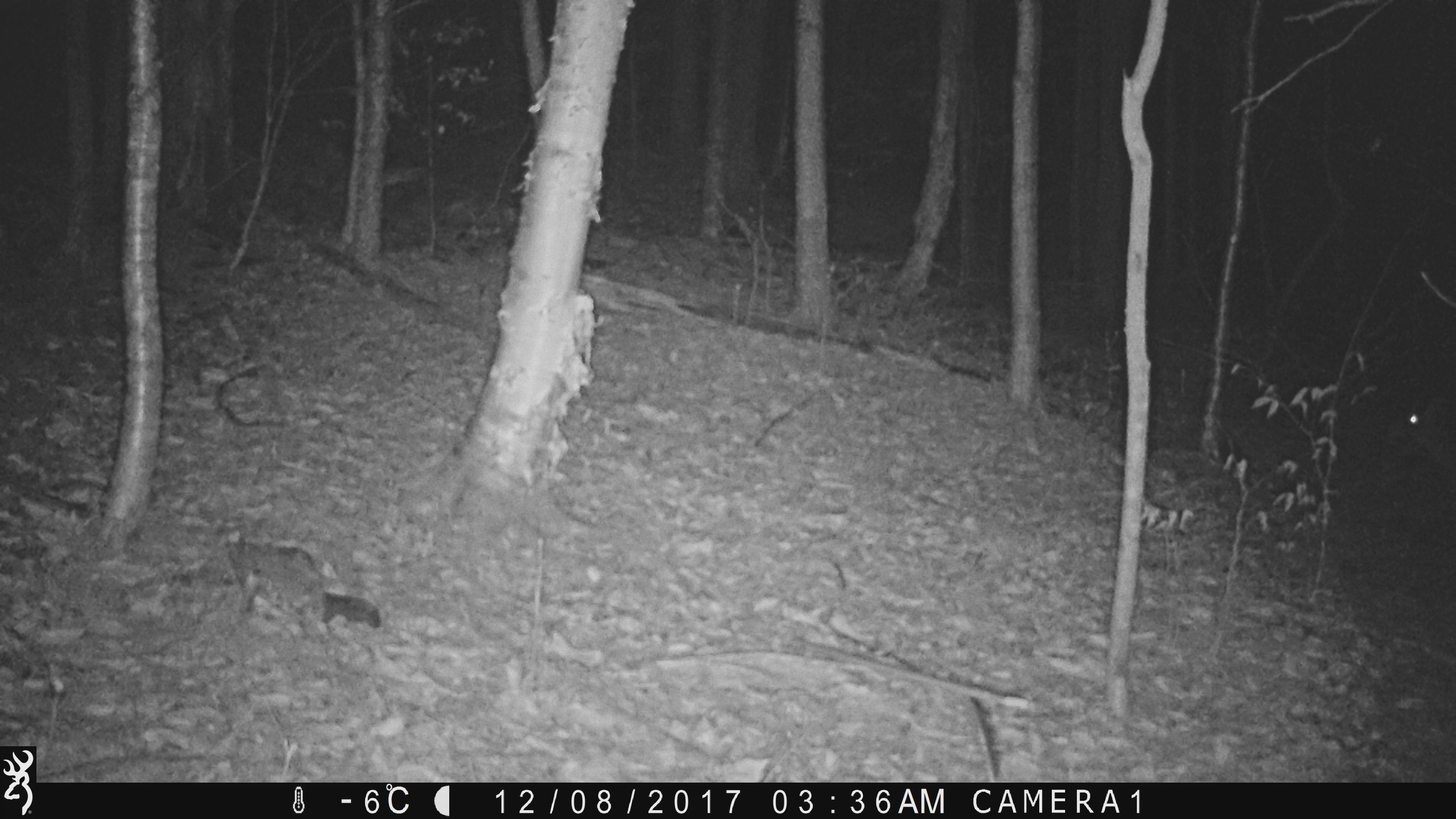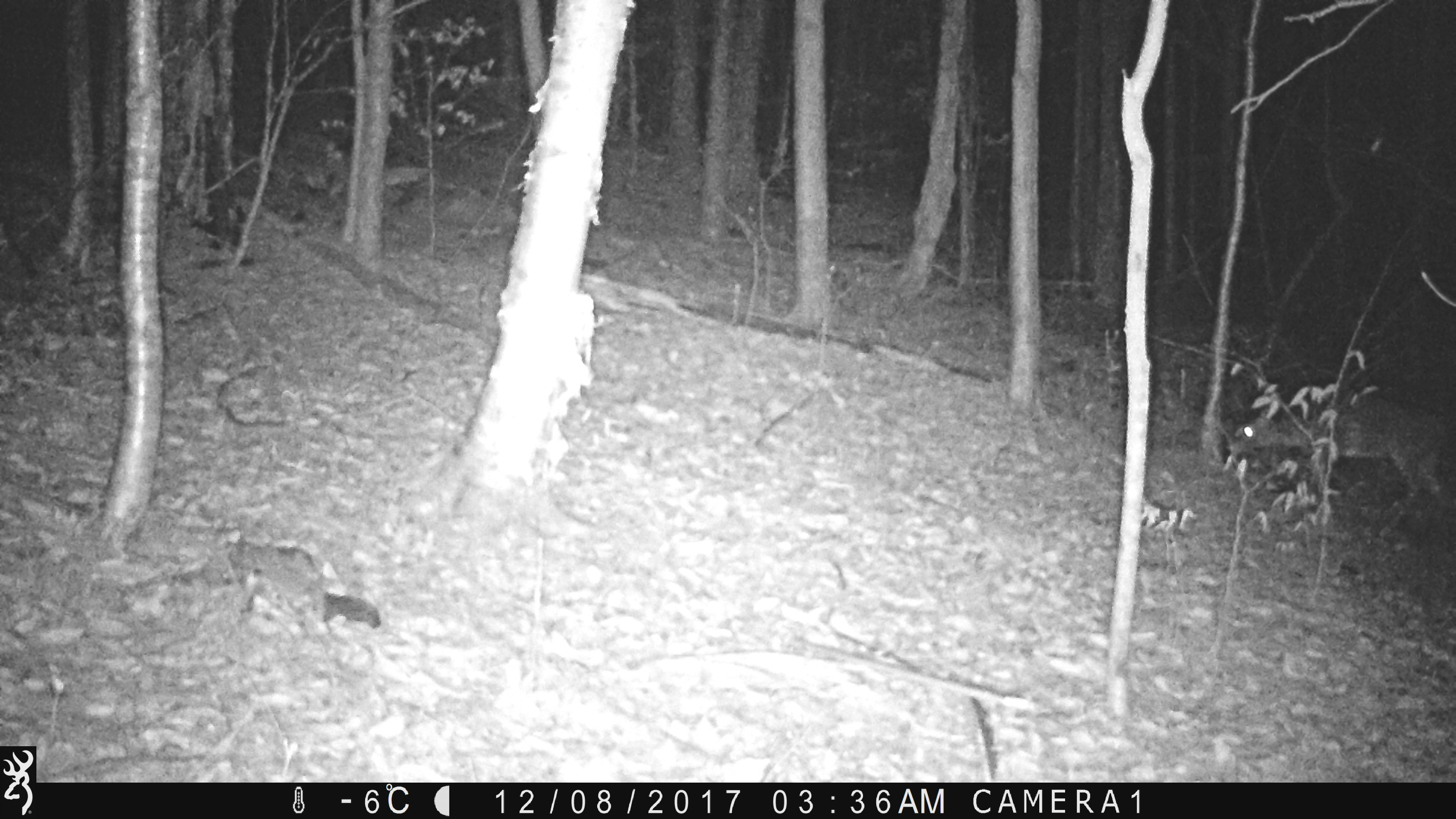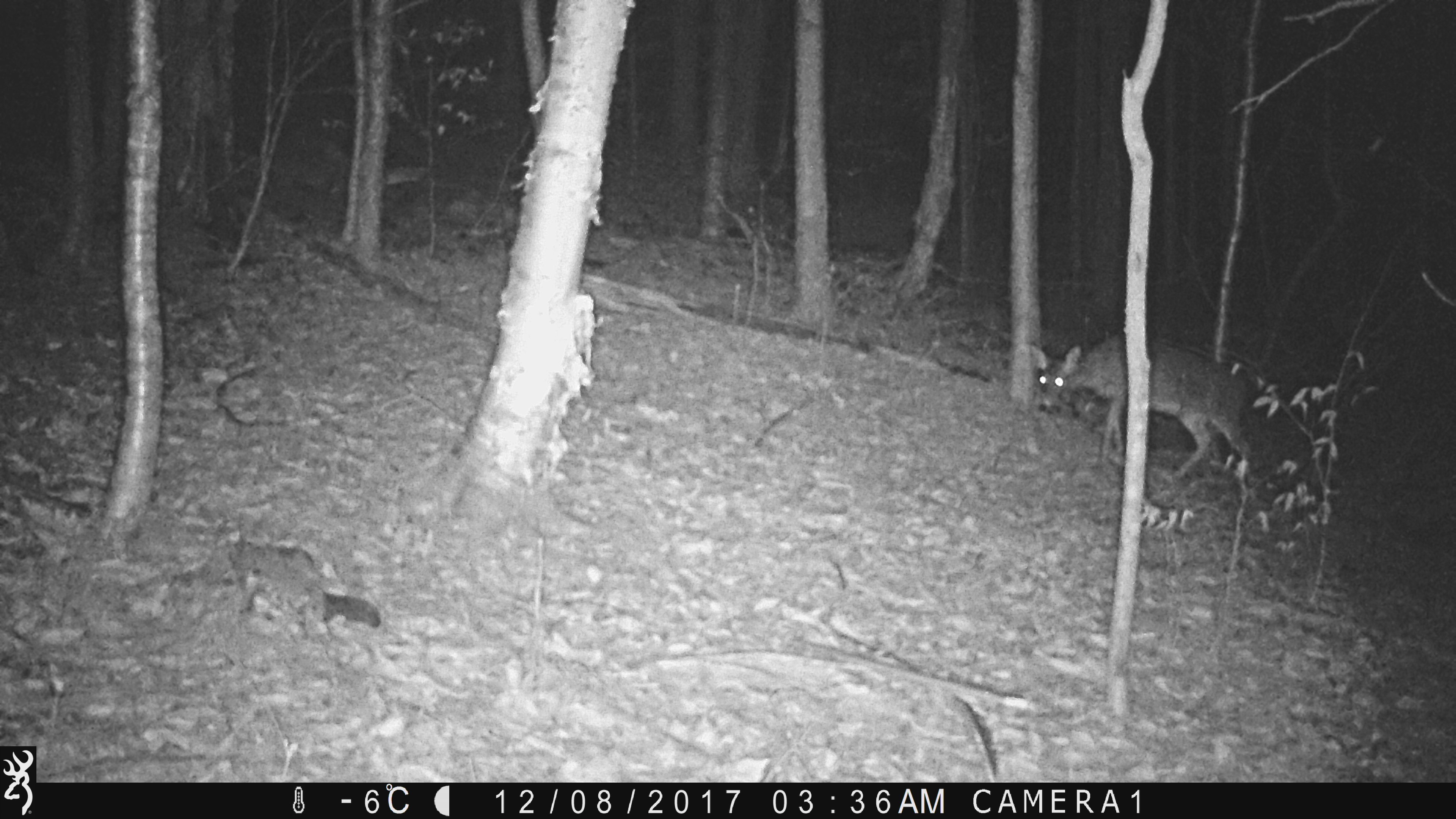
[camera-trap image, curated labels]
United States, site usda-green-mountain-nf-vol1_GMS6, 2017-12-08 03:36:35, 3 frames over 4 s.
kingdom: Animalia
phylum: Chordata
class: Mammalia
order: Artiodactyla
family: Cervidae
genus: Odocoileus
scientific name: Odocoileus virginianus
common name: white-tailed deer